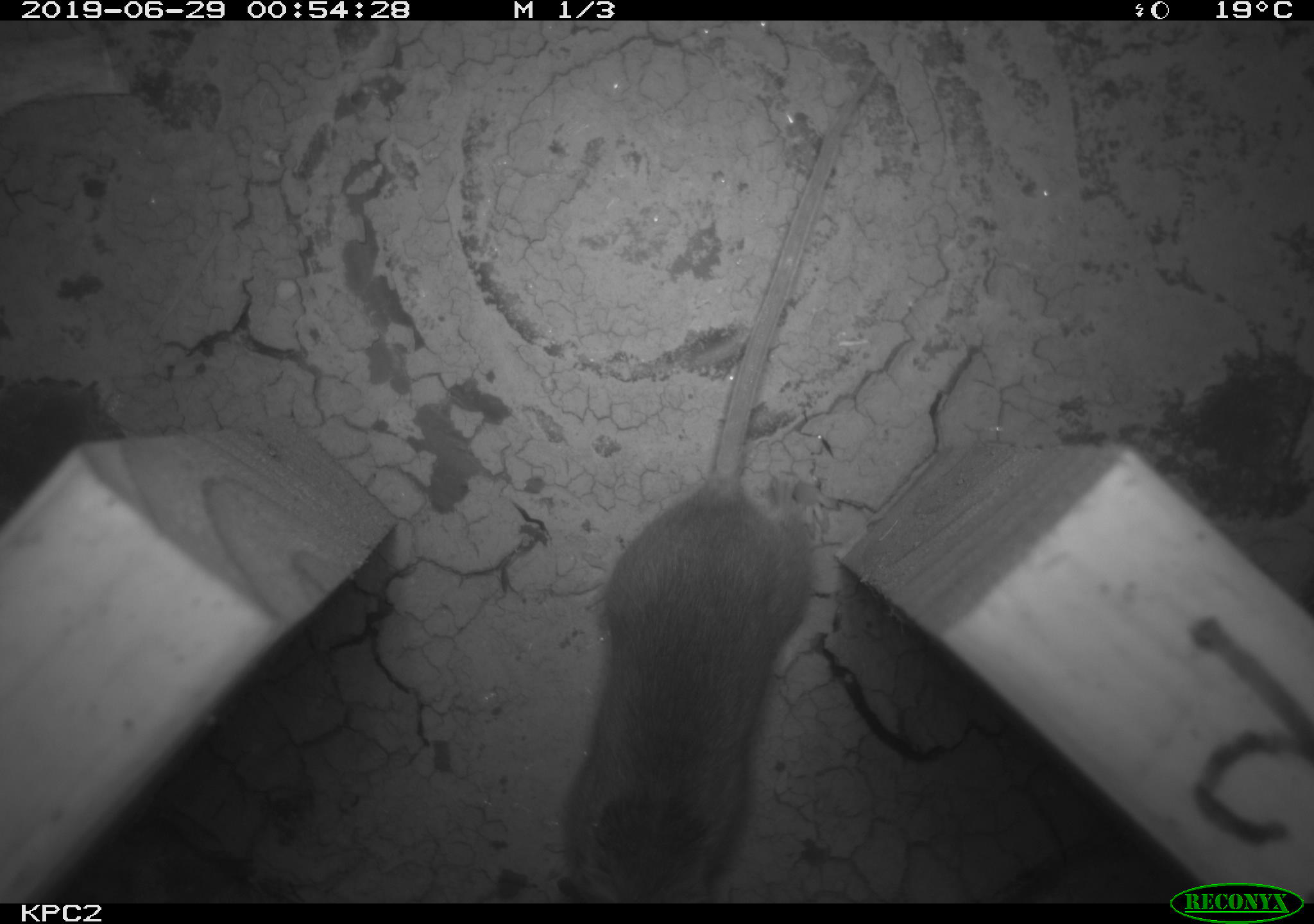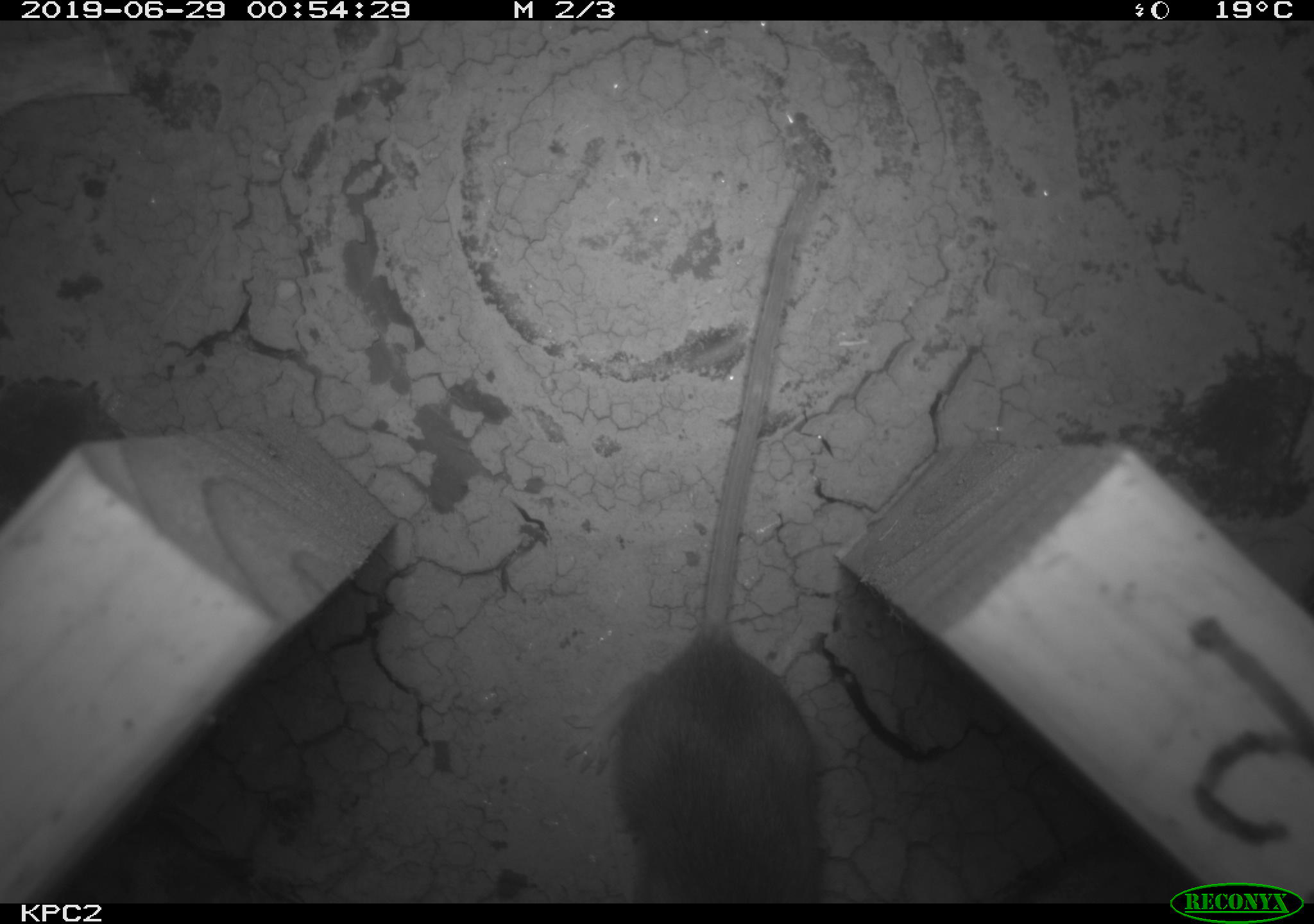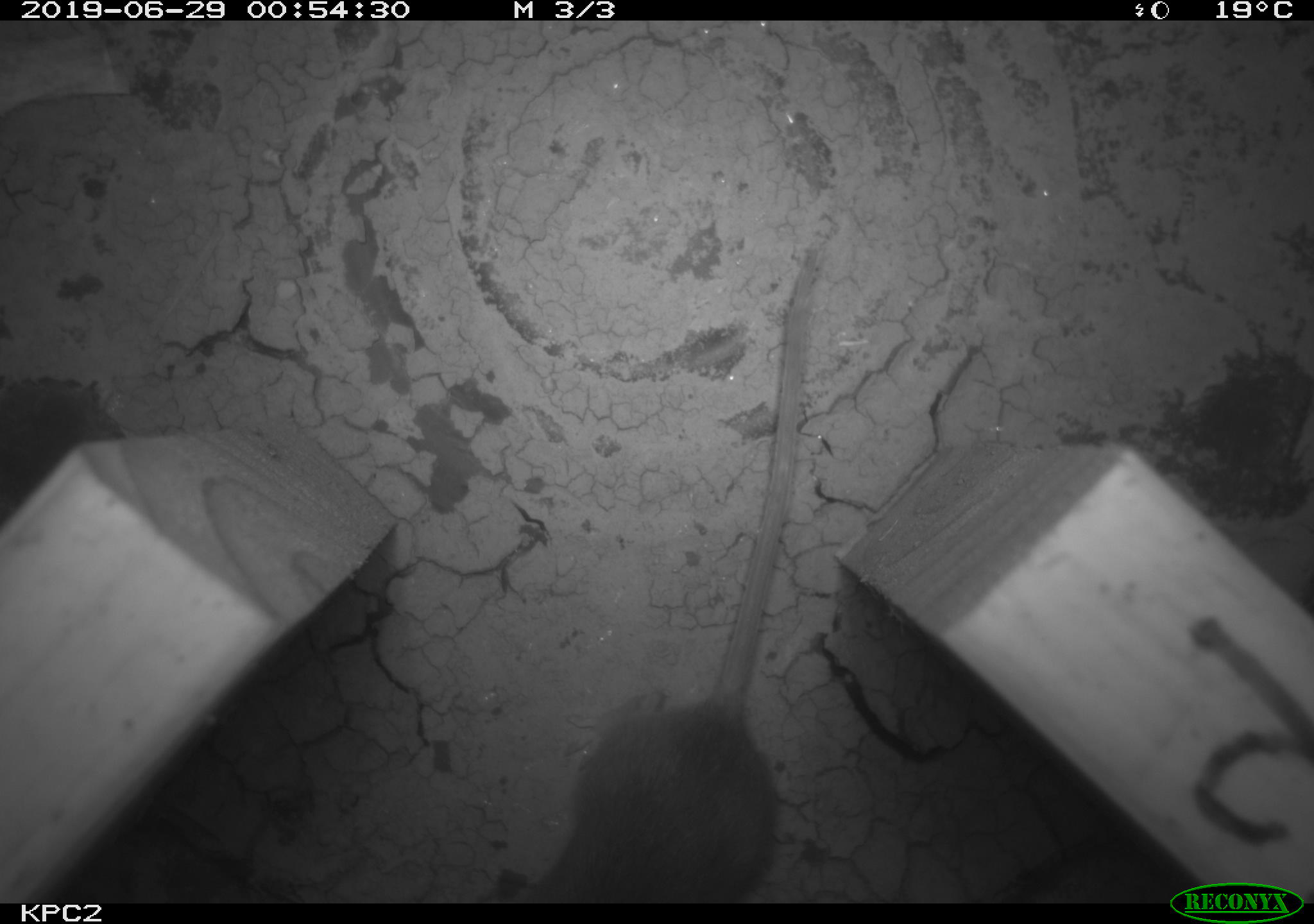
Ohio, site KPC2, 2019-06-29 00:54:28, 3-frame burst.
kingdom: Animalia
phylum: Chordata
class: Mammalia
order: Rodentia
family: Cricetidae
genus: Peromyscus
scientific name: Peromyscus leucopus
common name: white-footed mouse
White-footed mouse (Peromyscus leucopus).